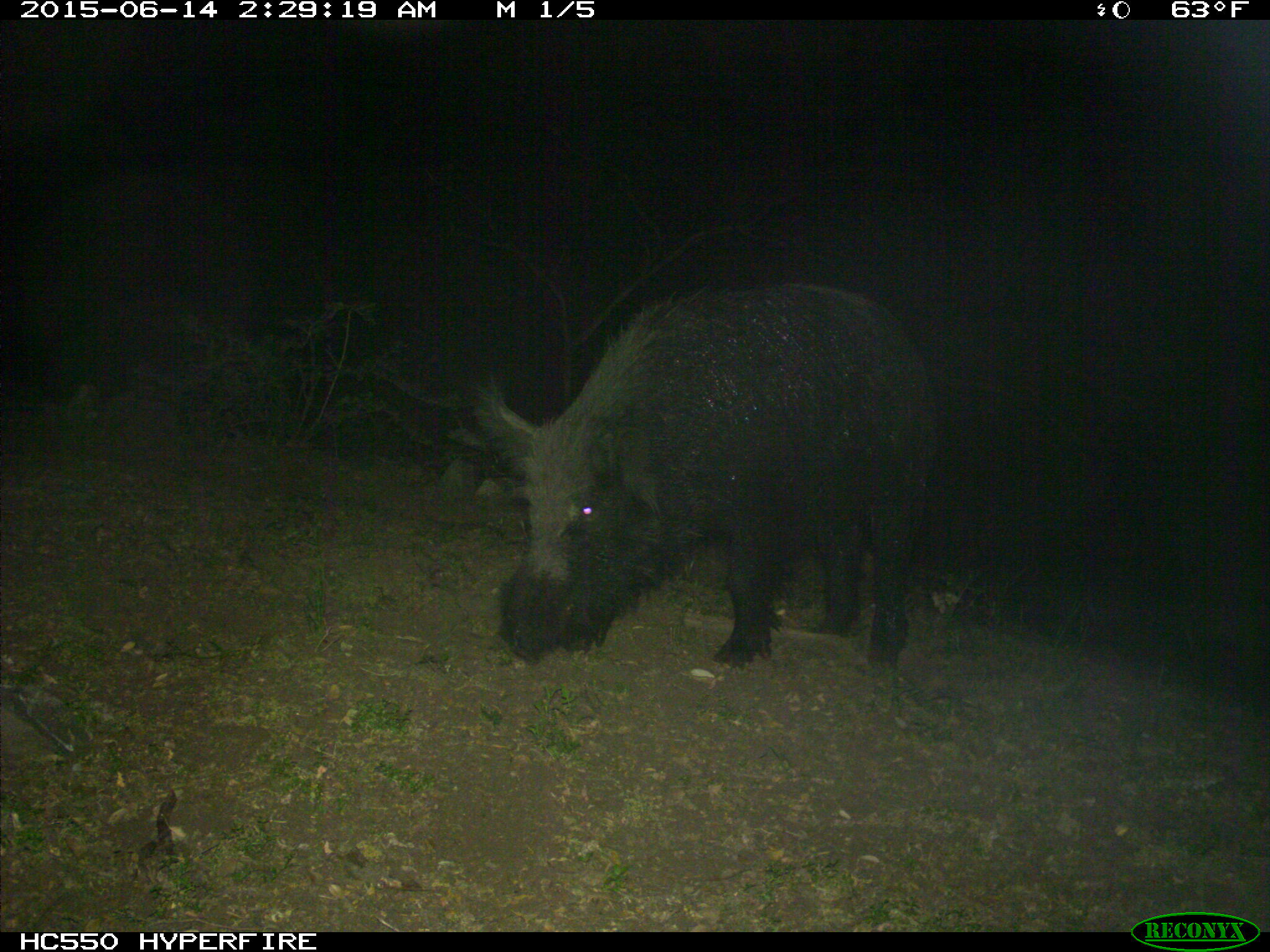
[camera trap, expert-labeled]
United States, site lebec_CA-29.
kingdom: Animalia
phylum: Chordata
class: Mammalia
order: Artiodactyla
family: Suidae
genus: Sus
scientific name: Sus scrofa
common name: wild boar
Sus scrofa (wild boar).